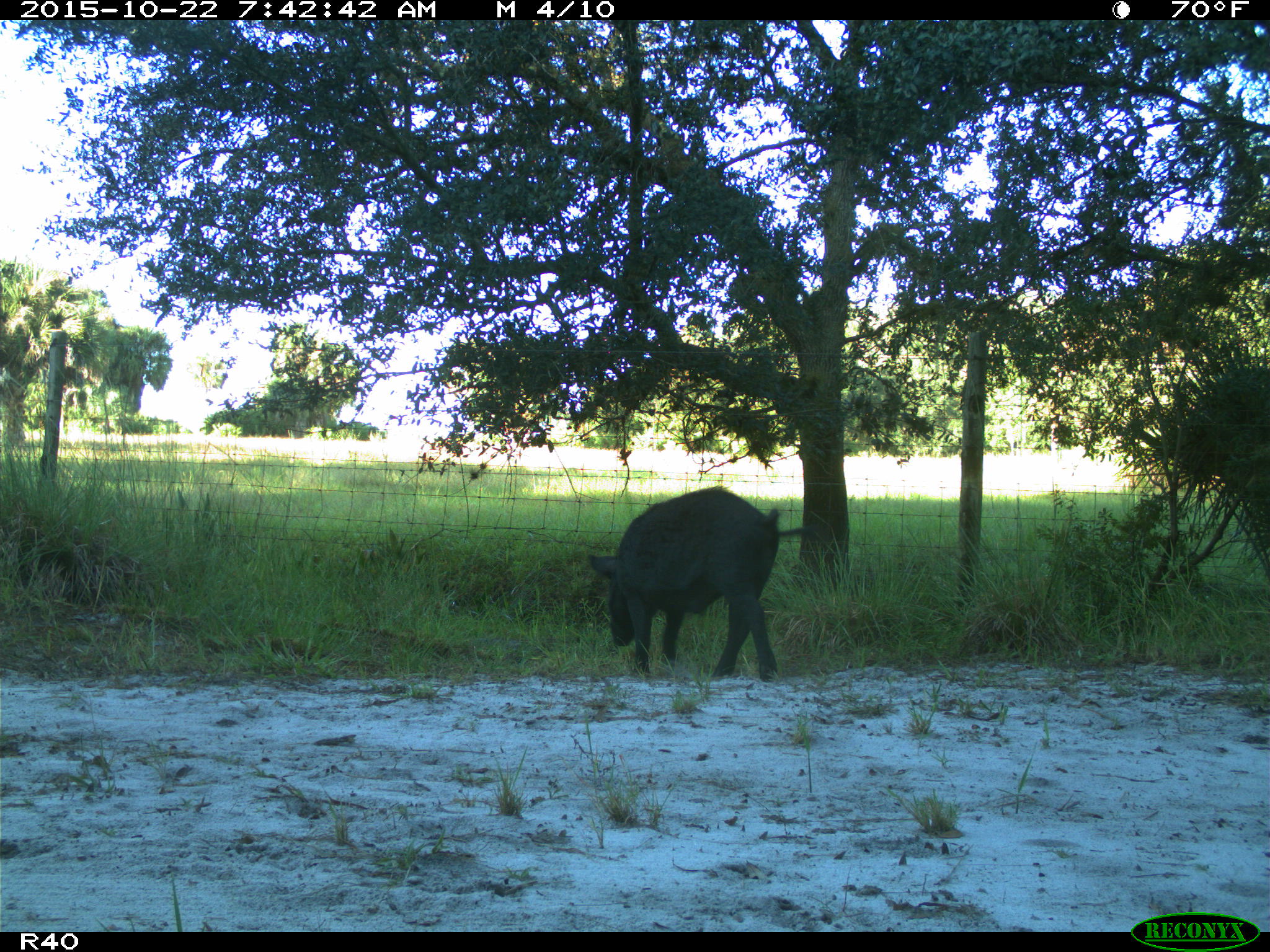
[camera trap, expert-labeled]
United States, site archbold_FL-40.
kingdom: Animalia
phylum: Chordata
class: Mammalia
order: Artiodactyla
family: Suidae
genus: Sus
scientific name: Sus scrofa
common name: wild boar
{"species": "Sus scrofa (wild boar)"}